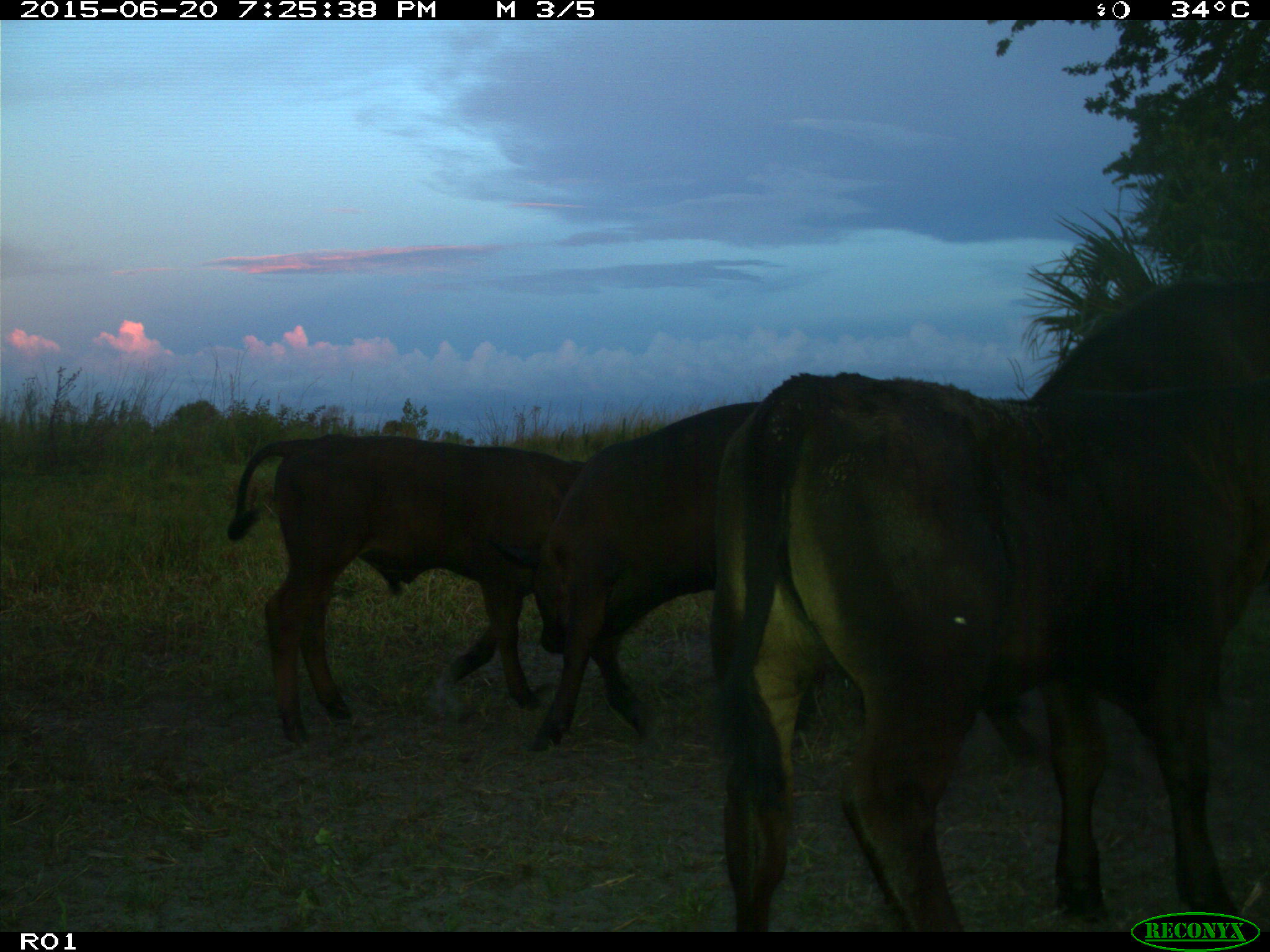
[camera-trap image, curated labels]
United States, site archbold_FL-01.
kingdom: Animalia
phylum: Chordata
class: Mammalia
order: Artiodactyla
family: Bovidae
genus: Bos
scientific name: Bos taurus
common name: domestic cow